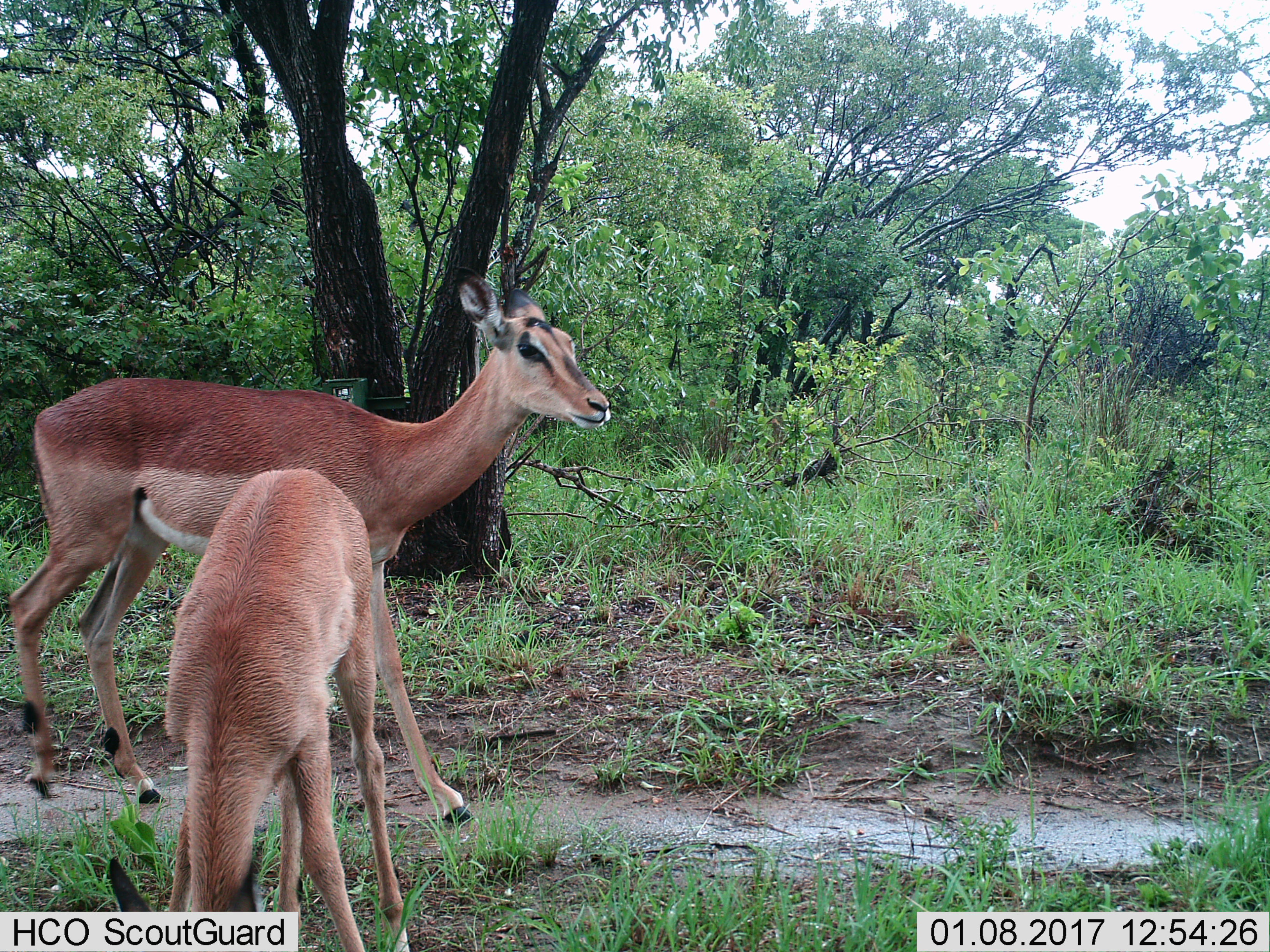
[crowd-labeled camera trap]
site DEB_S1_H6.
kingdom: Animalia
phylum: Chordata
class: Mammalia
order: Artiodactyla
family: Bovidae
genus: Aepyceros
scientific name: Aepyceros melampus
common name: impala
Impala (Aepyceros melampus), count 2. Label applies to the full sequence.